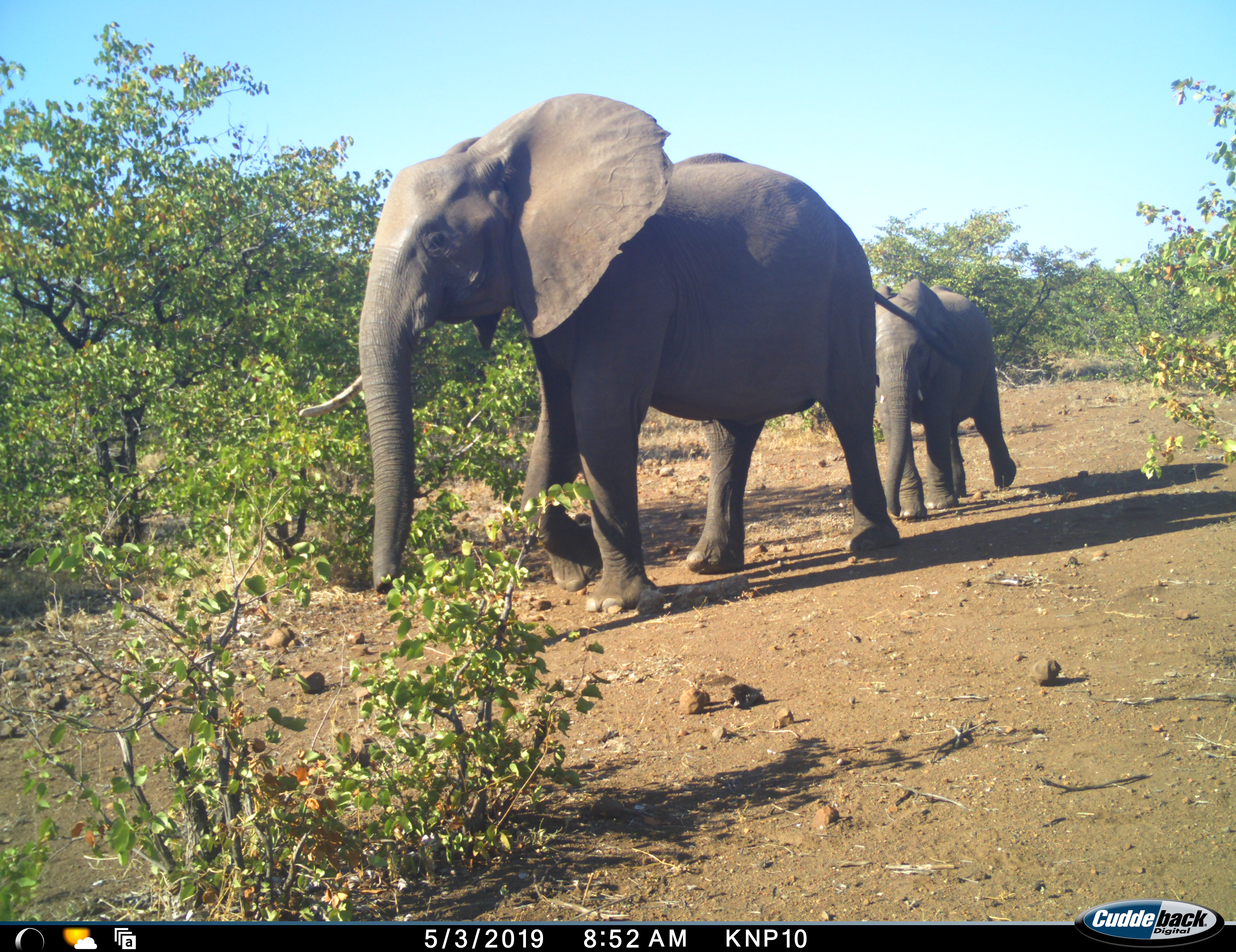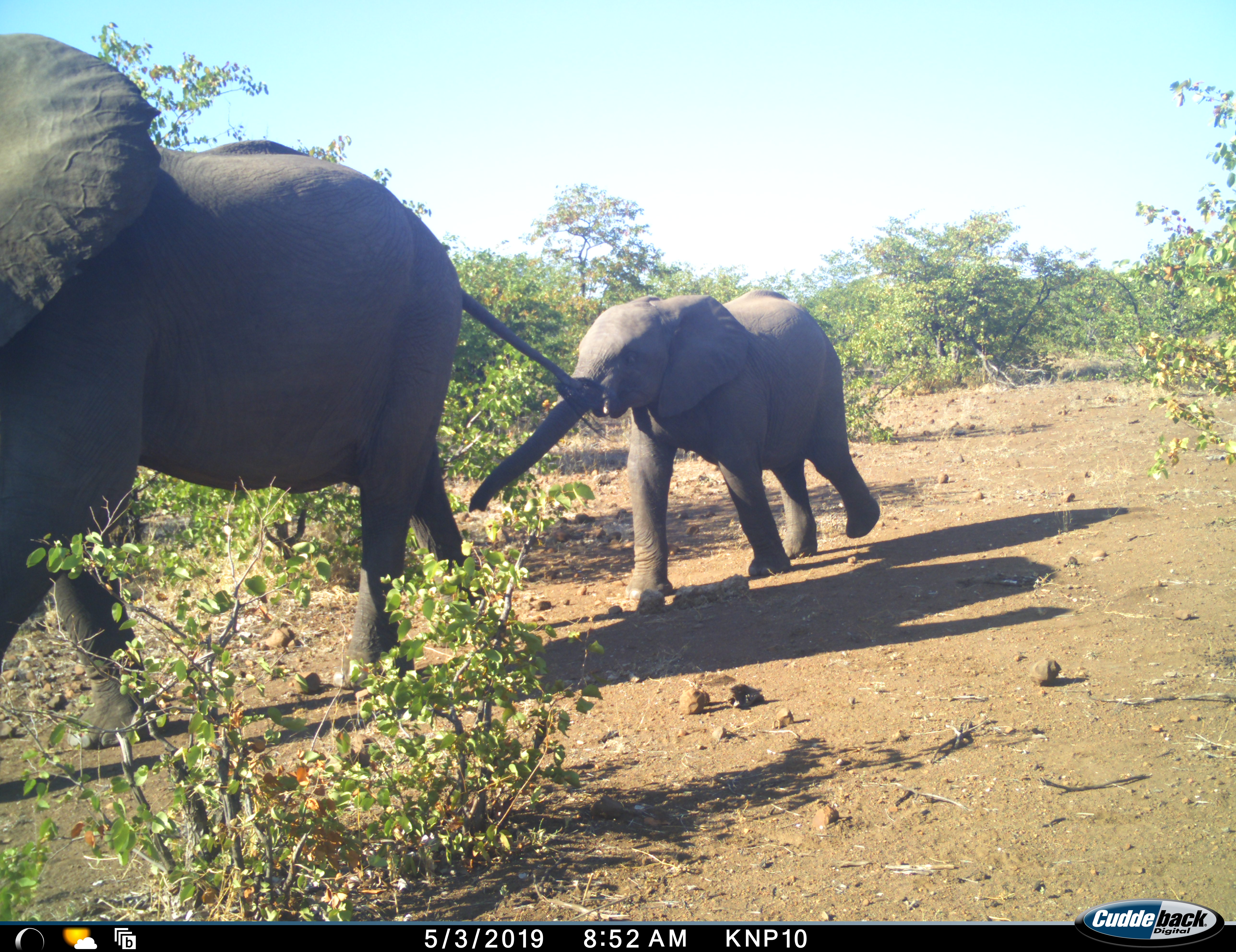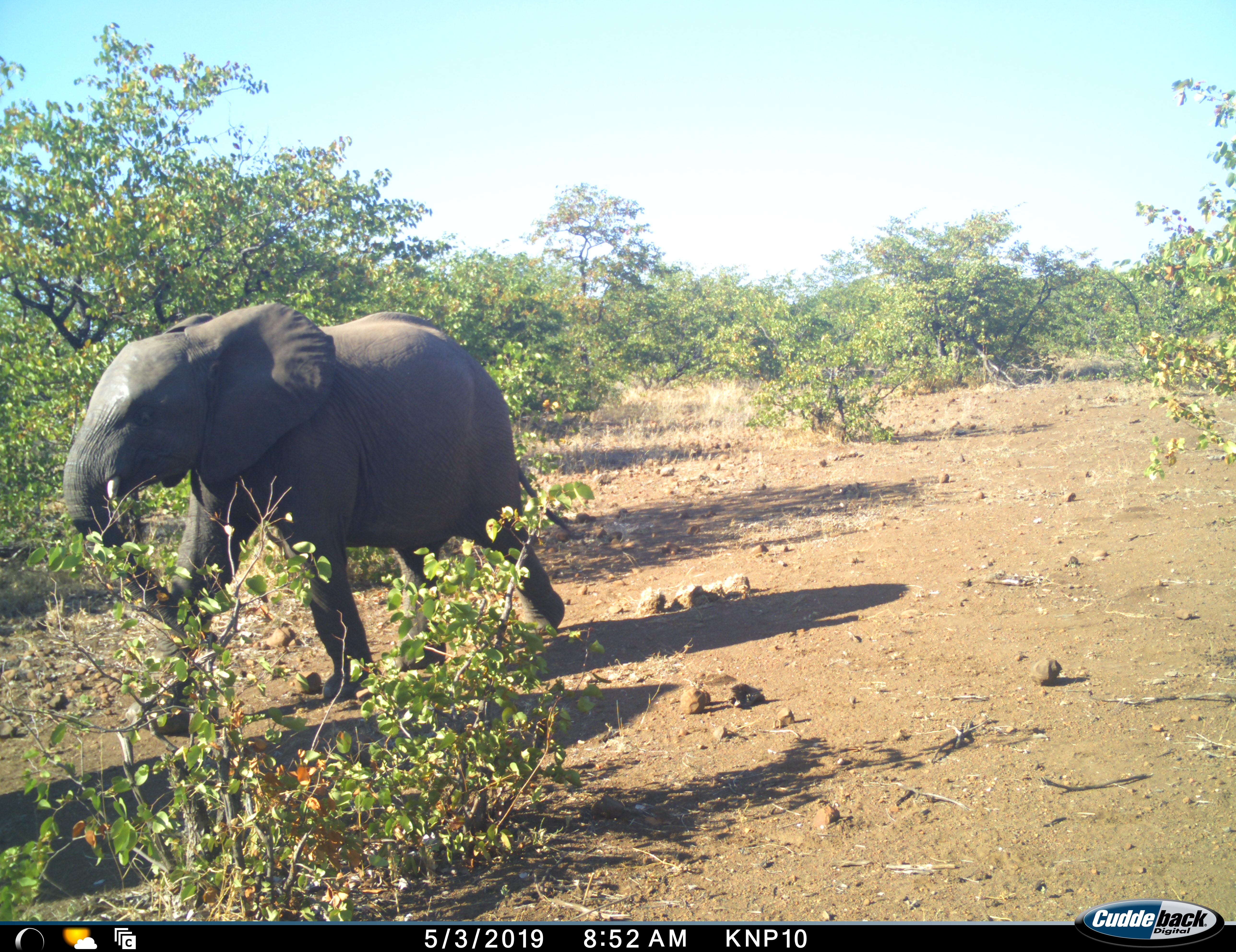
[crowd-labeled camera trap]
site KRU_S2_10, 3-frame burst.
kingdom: Animalia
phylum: Chordata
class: Mammalia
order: Proboscidea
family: Elephantidae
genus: Loxodonta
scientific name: Loxodonta africana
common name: african bush elephant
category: elephant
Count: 2.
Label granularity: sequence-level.